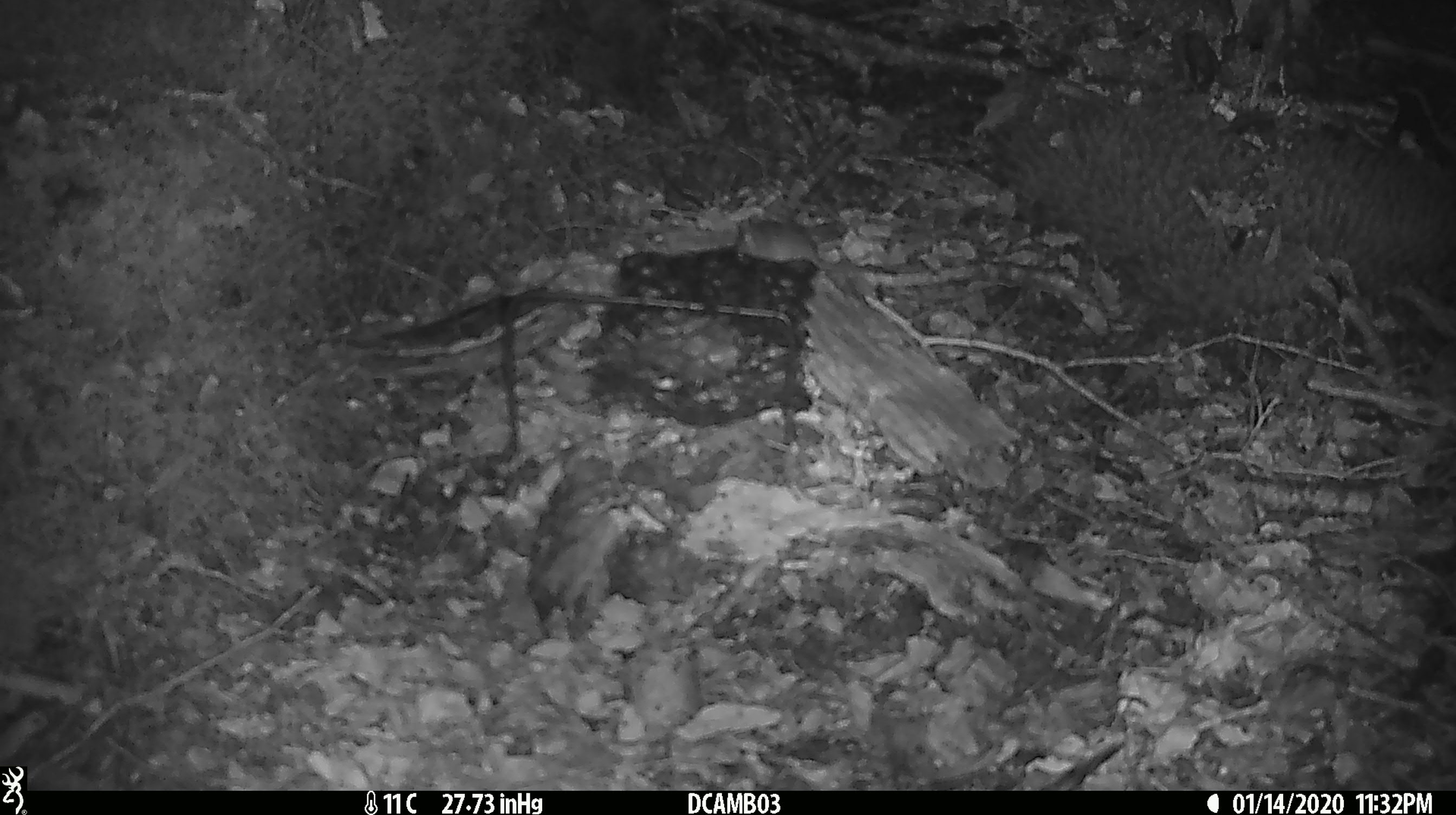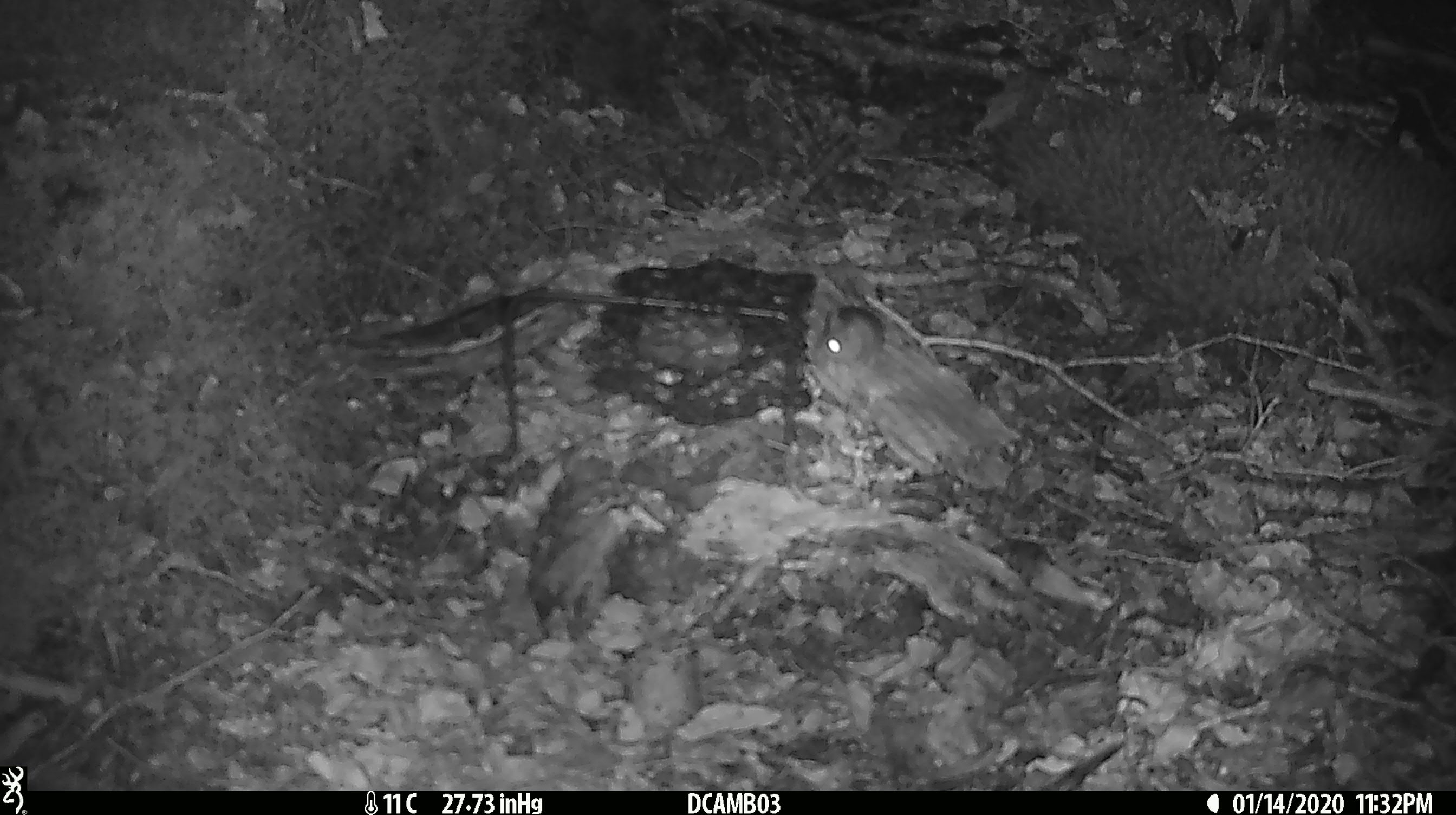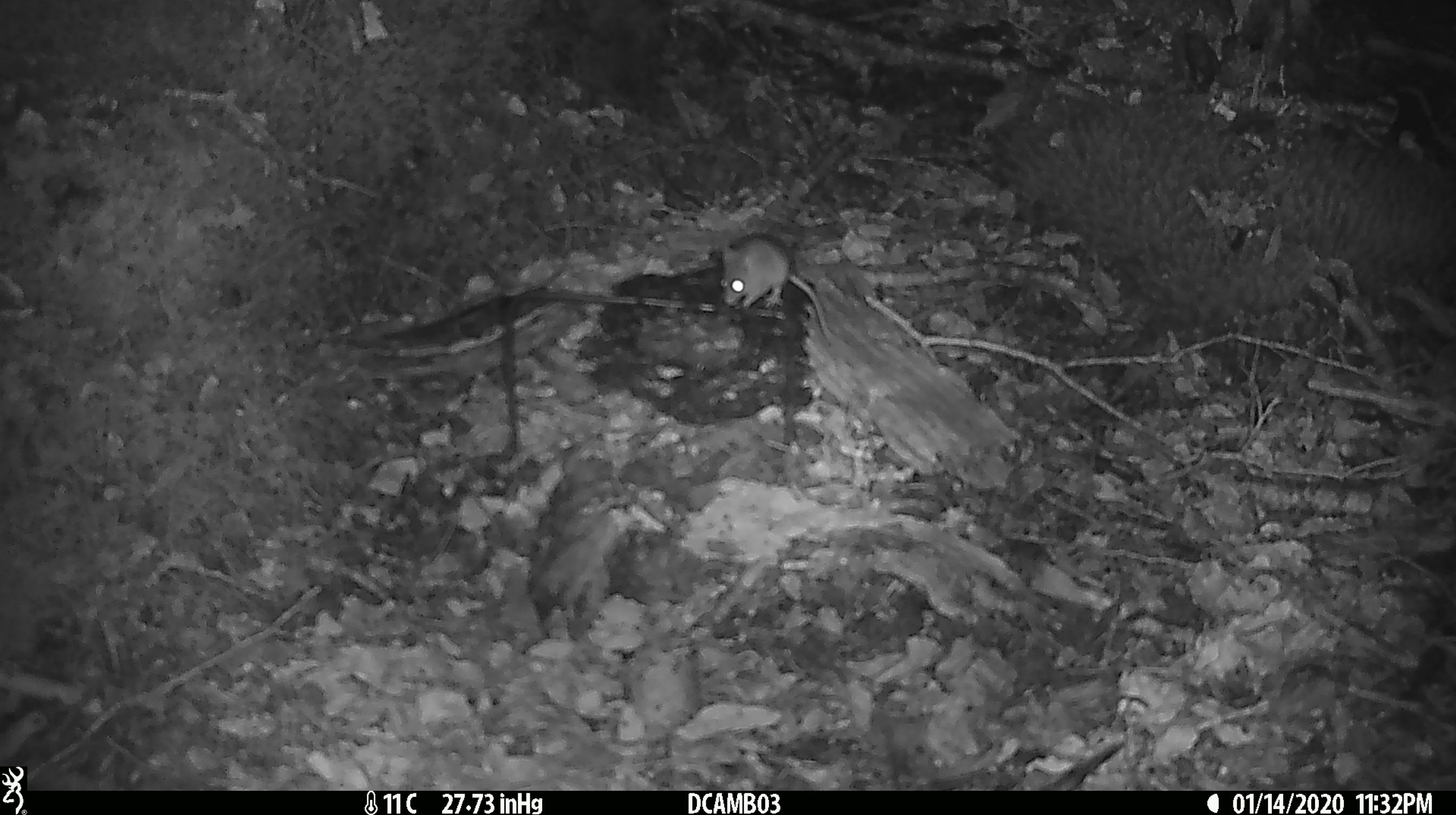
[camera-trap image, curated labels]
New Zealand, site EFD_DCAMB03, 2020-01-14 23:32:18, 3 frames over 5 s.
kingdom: Animalia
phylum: Chordata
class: Mammalia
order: Rodentia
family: Muridae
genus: Mus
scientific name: Mus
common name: mouse